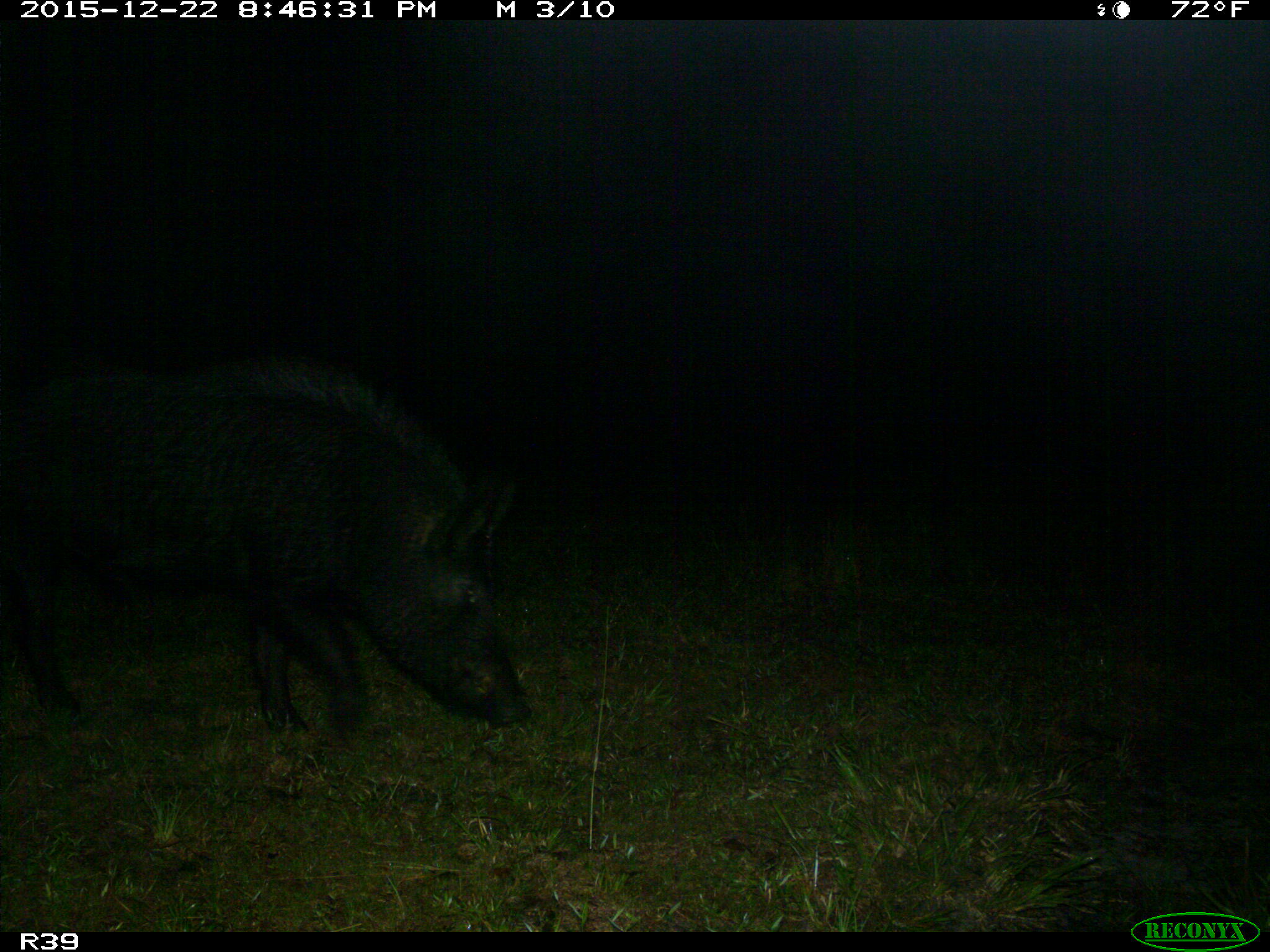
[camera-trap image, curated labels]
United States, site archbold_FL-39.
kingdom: Animalia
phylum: Chordata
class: Mammalia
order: Artiodactyla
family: Suidae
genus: Sus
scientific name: Sus scrofa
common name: wild boar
Sus scrofa (wild boar).